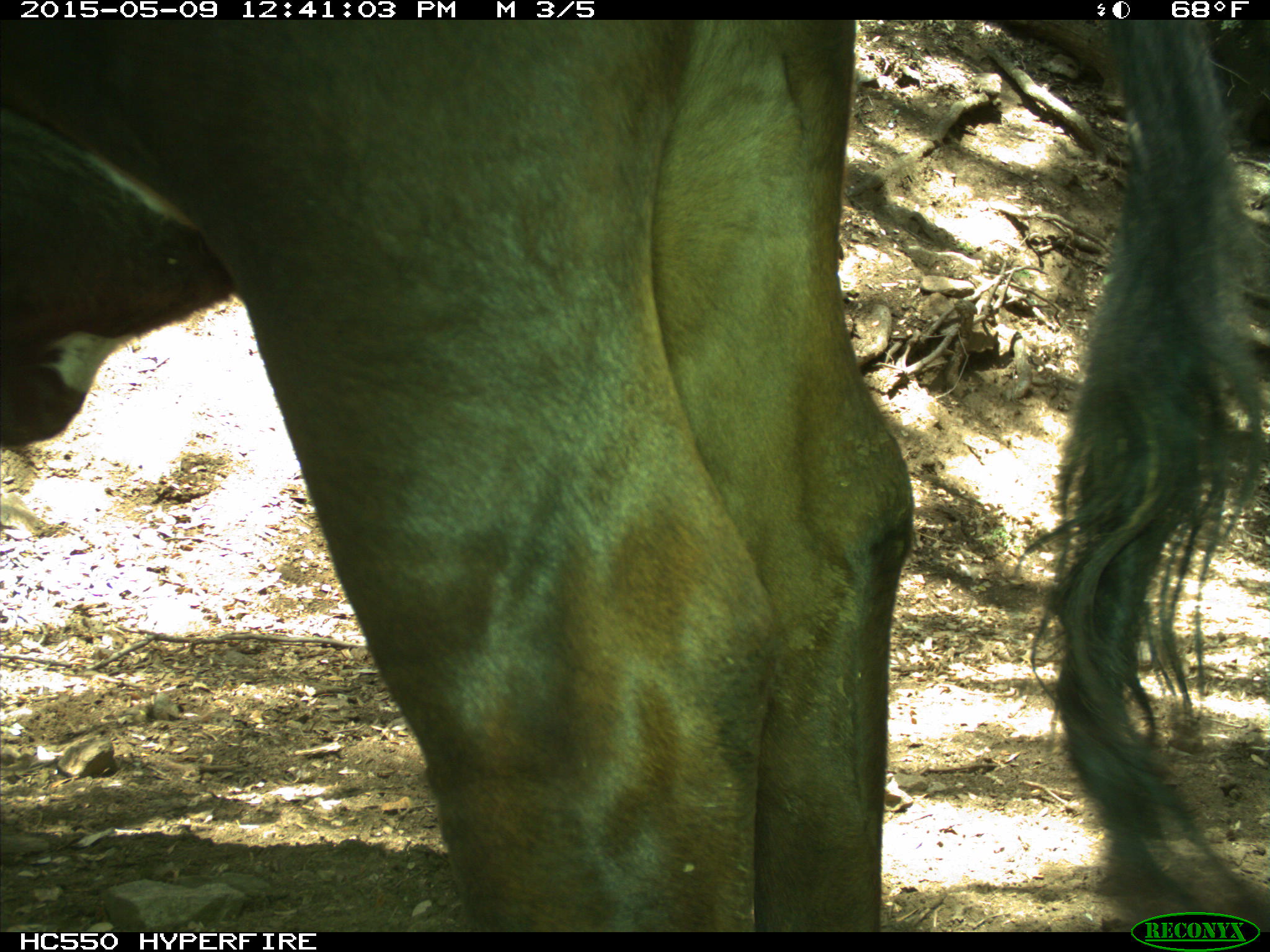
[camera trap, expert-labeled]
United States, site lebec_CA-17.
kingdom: Animalia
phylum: Chordata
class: Mammalia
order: Artiodactyla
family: Bovidae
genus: Bos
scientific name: Bos taurus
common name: domestic cow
Bos taurus (domestic cow).